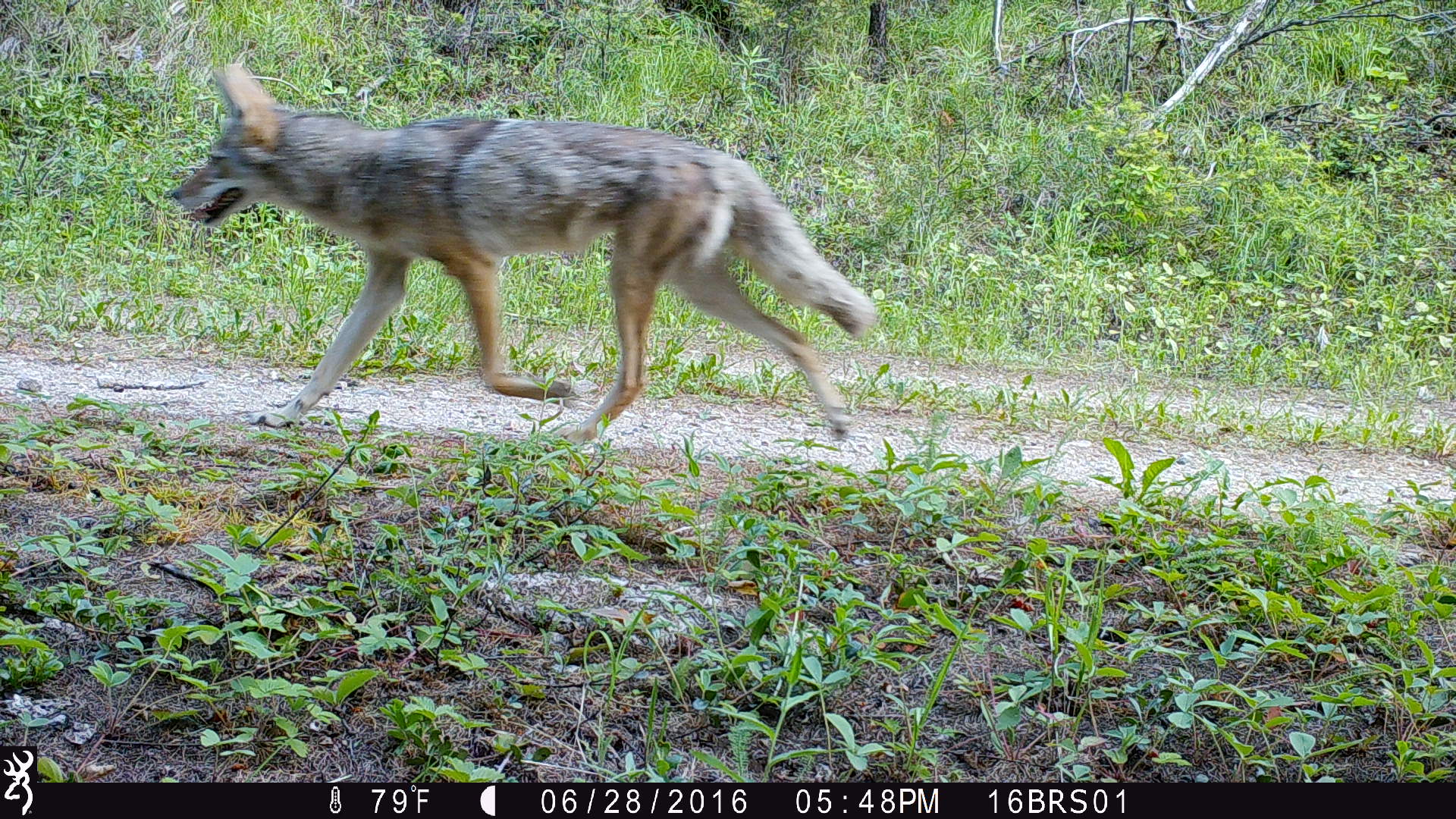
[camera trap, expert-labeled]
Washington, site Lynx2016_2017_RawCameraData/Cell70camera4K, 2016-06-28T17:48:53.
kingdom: Animalia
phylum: Chordata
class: Mammalia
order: Carnivora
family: Canidae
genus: Canis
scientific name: Canis latrans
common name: coyote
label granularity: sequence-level